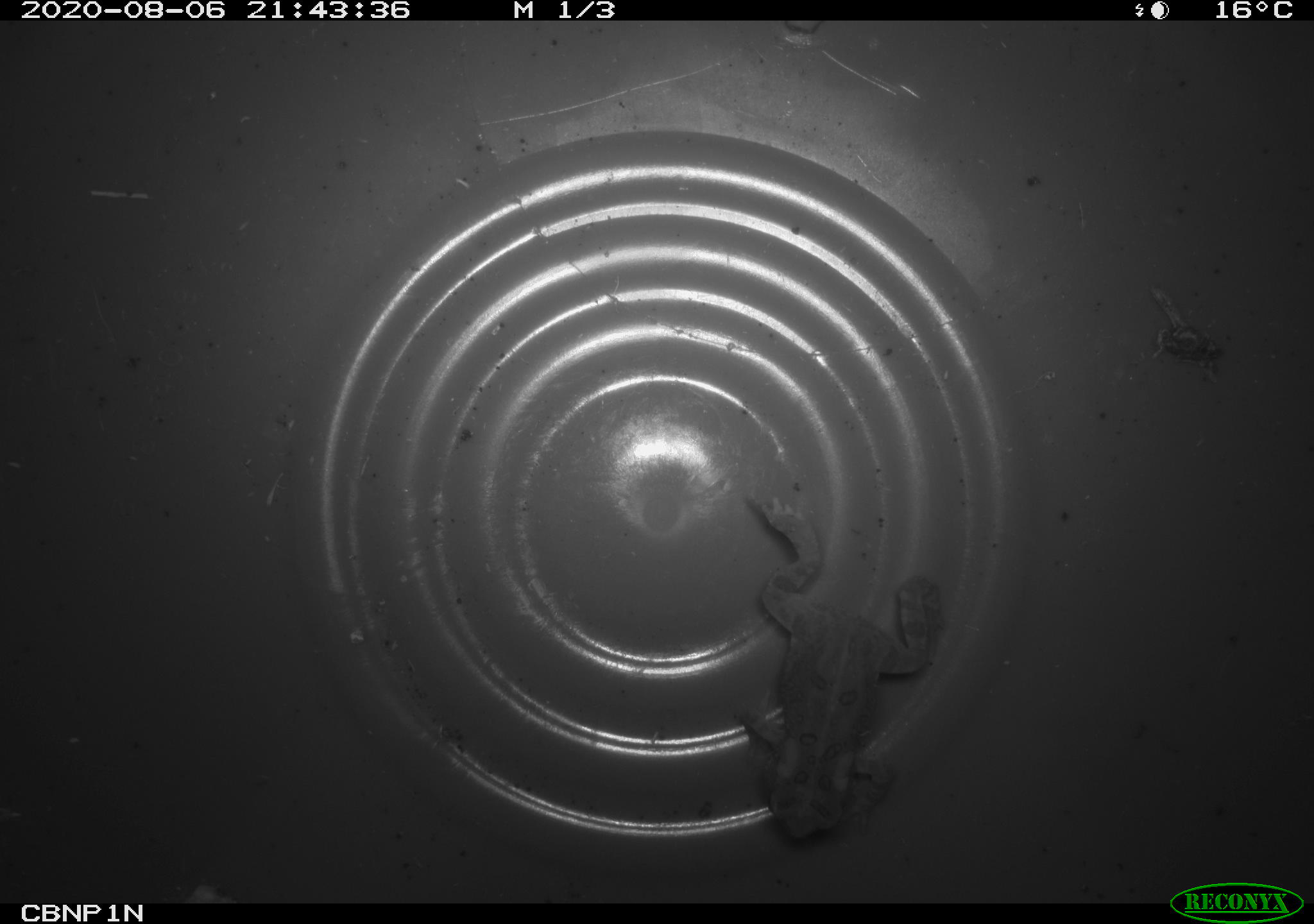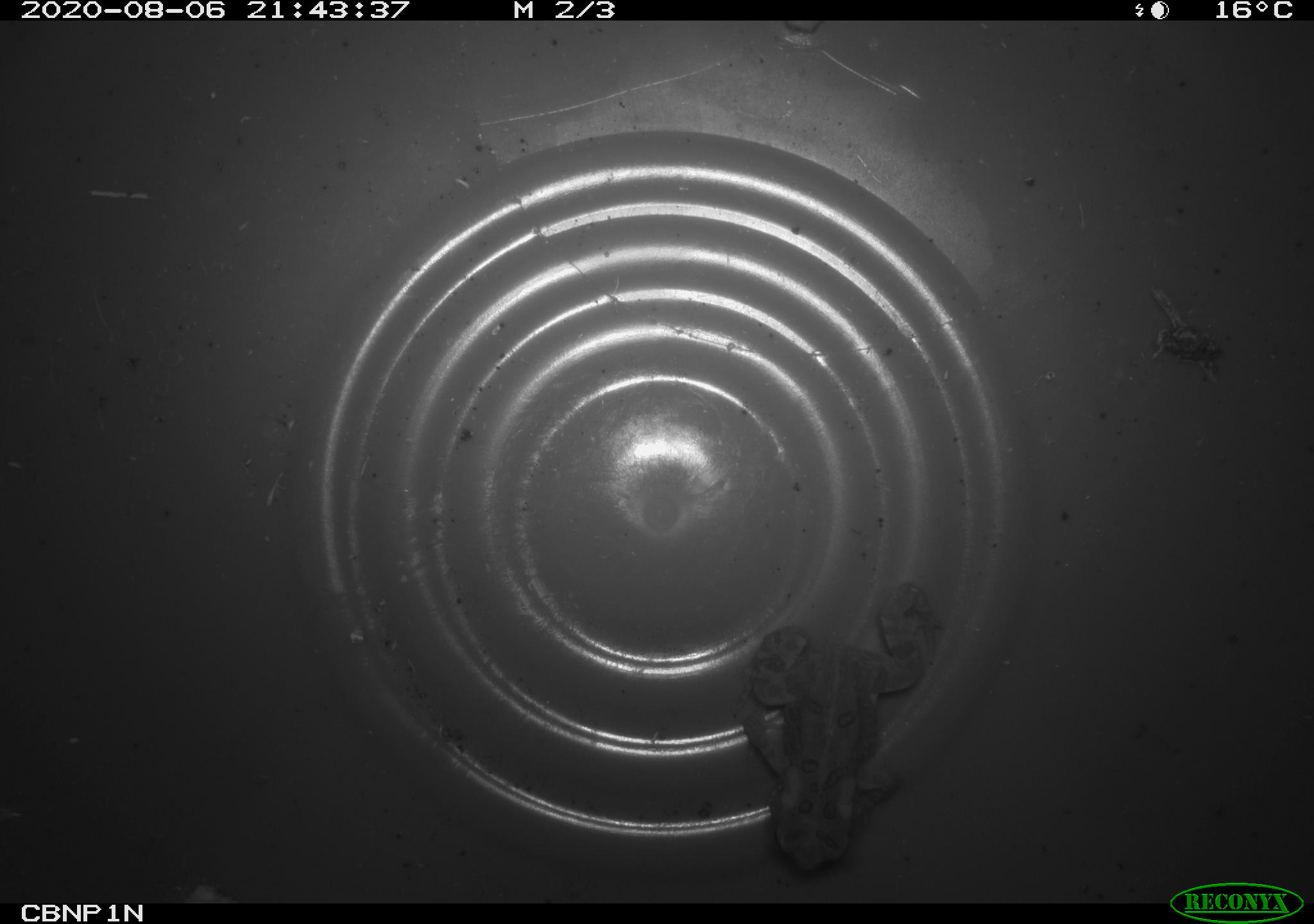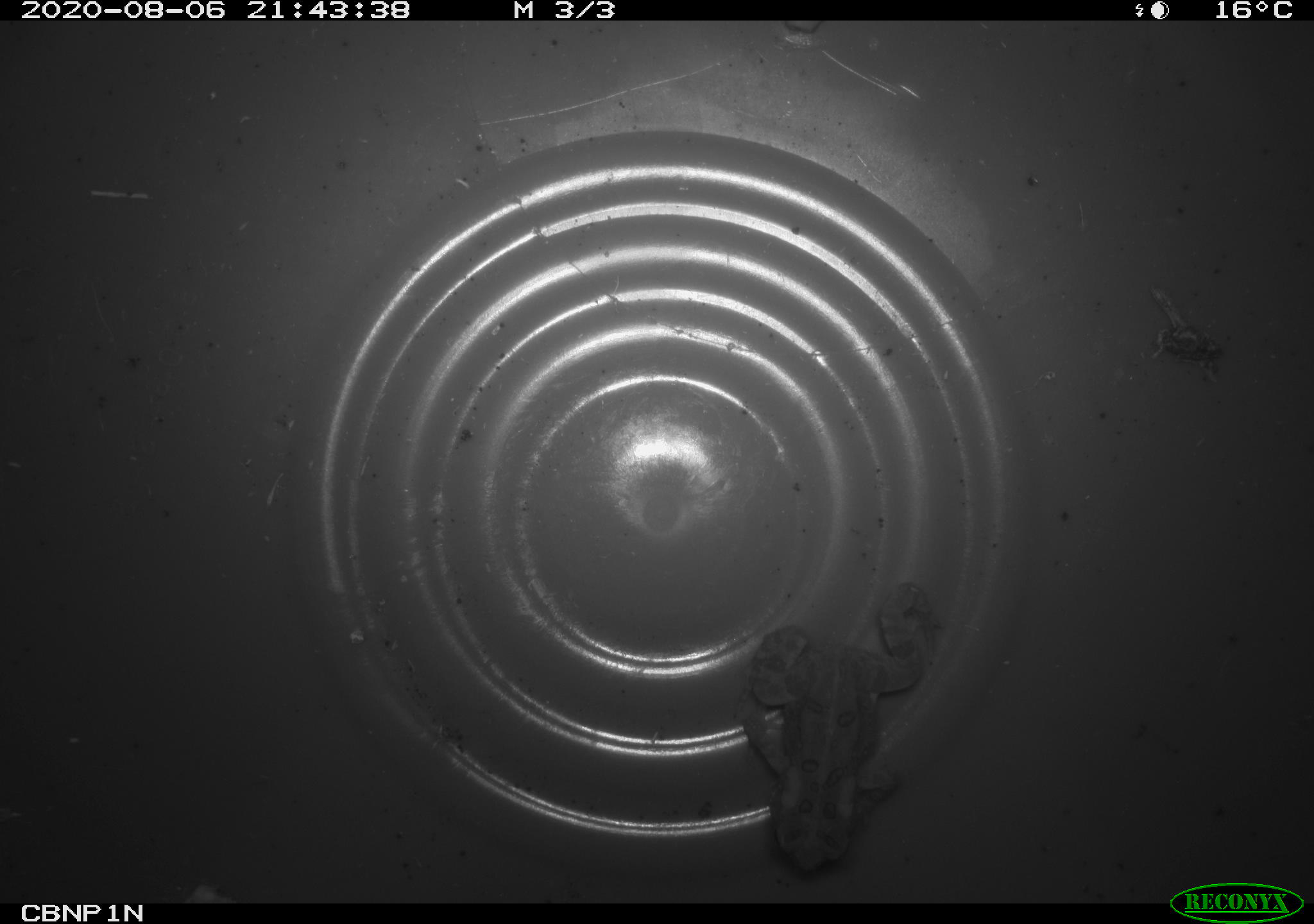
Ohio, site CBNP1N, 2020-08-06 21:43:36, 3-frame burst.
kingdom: Animalia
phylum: Chordata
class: Amphibia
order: Anura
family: Bufonidae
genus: Anaxyrus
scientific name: Anaxyrus americanus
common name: american toad